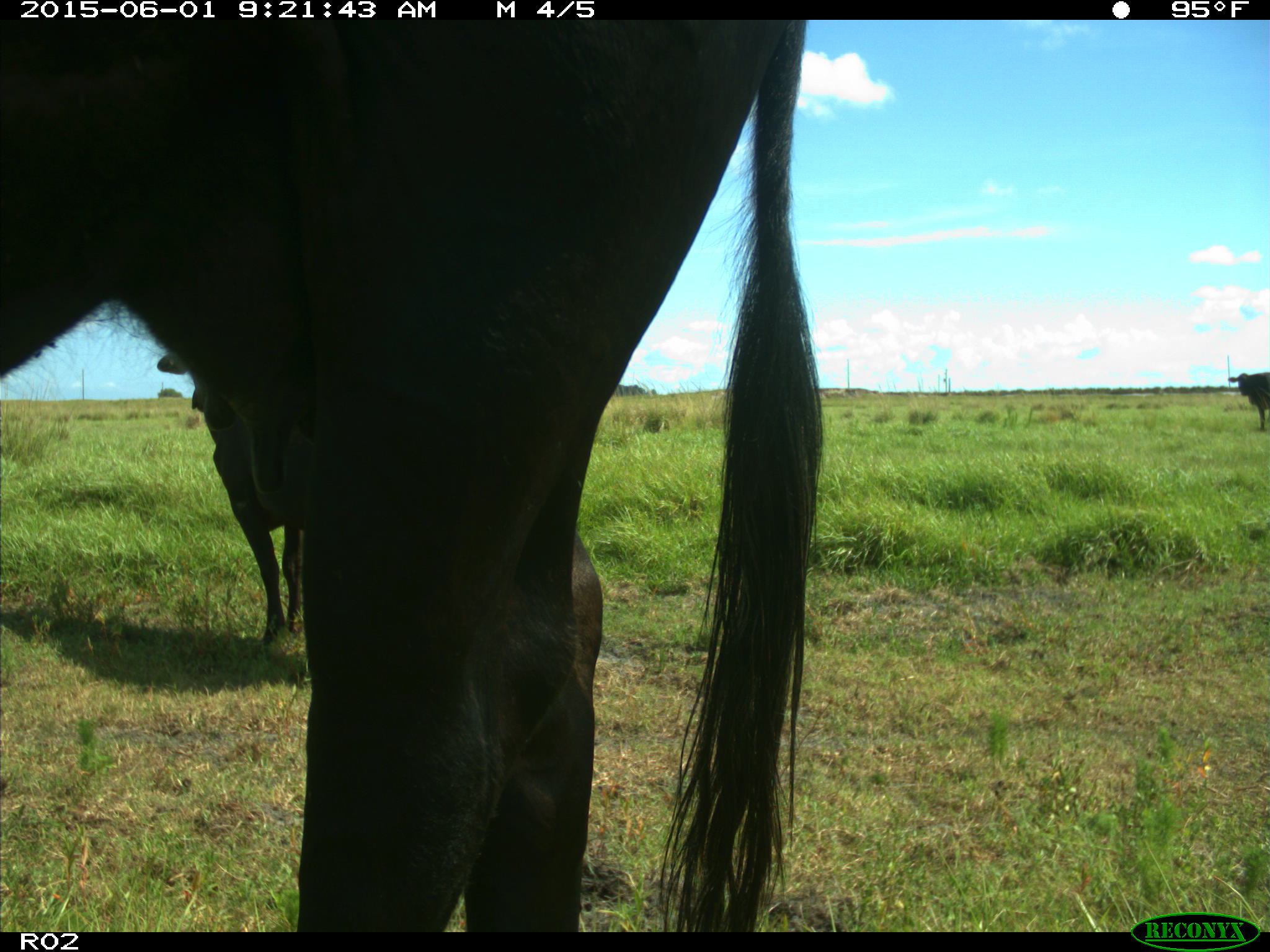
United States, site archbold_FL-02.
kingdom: Animalia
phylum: Chordata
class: Mammalia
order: Artiodactyla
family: Bovidae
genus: Bos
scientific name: Bos taurus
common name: domestic cow